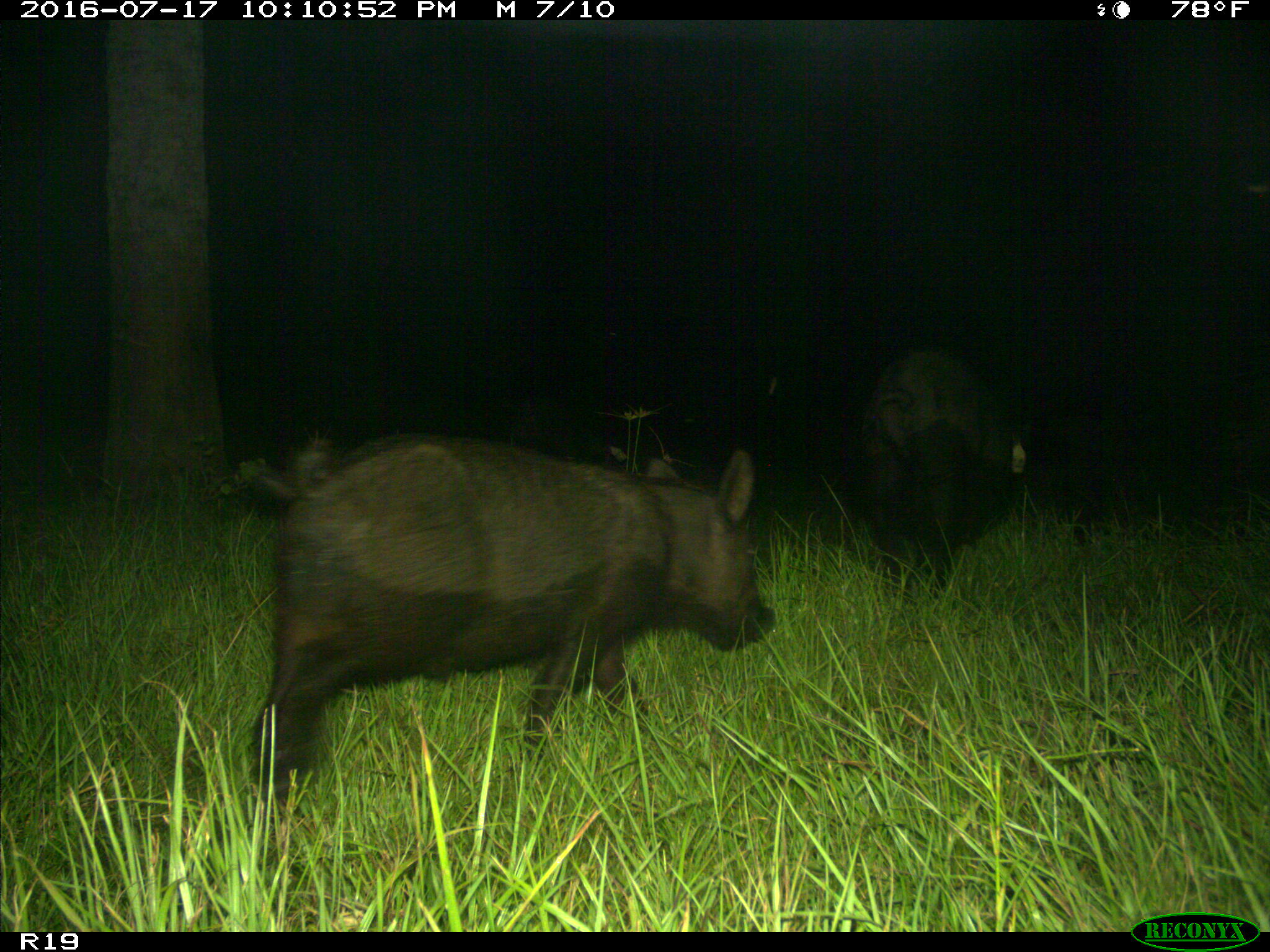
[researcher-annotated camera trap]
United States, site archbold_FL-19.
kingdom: Animalia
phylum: Chordata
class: Mammalia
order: Artiodactyla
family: Suidae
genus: Sus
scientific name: Sus scrofa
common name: wild boar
Sus scrofa (wild boar).